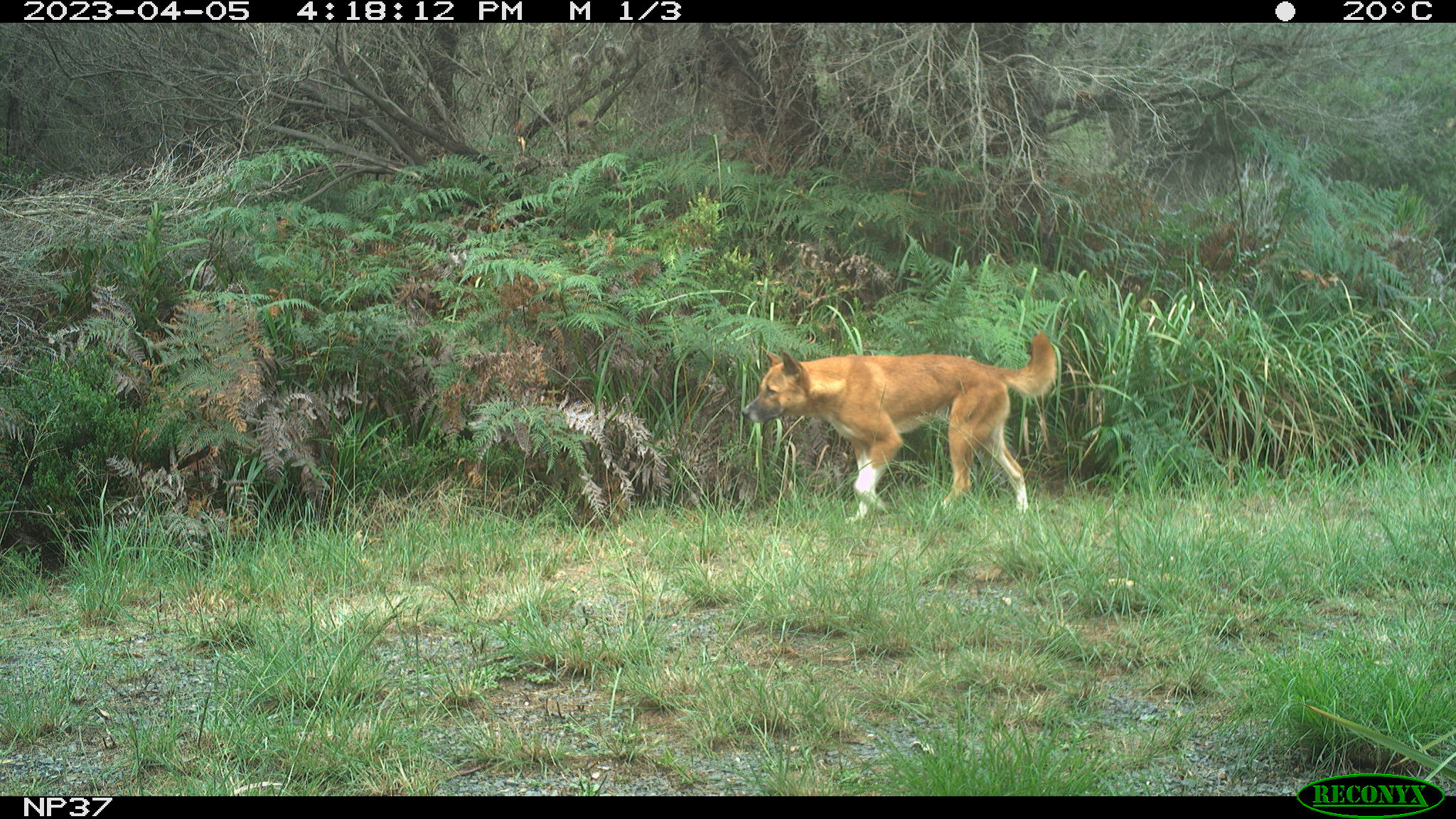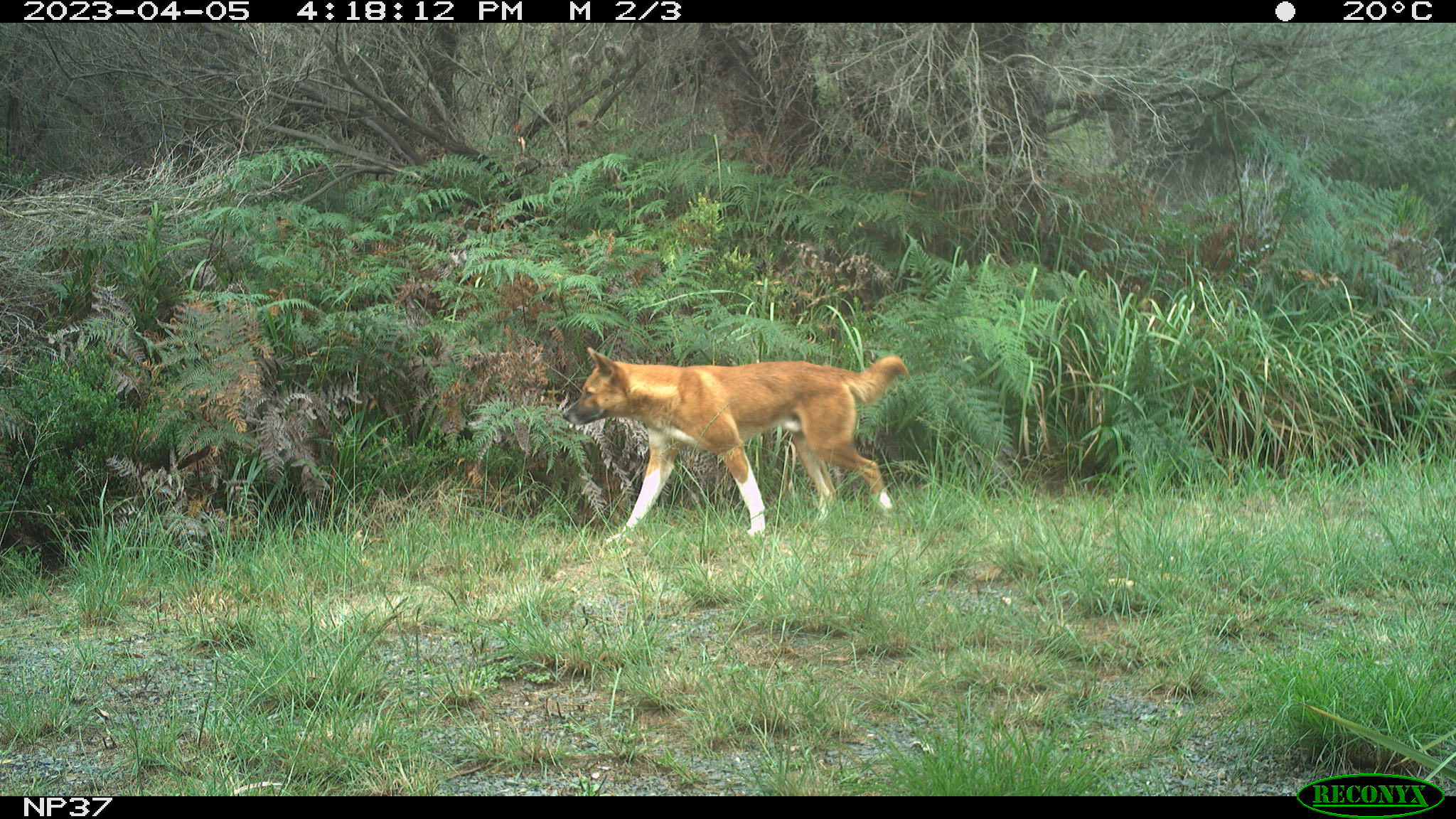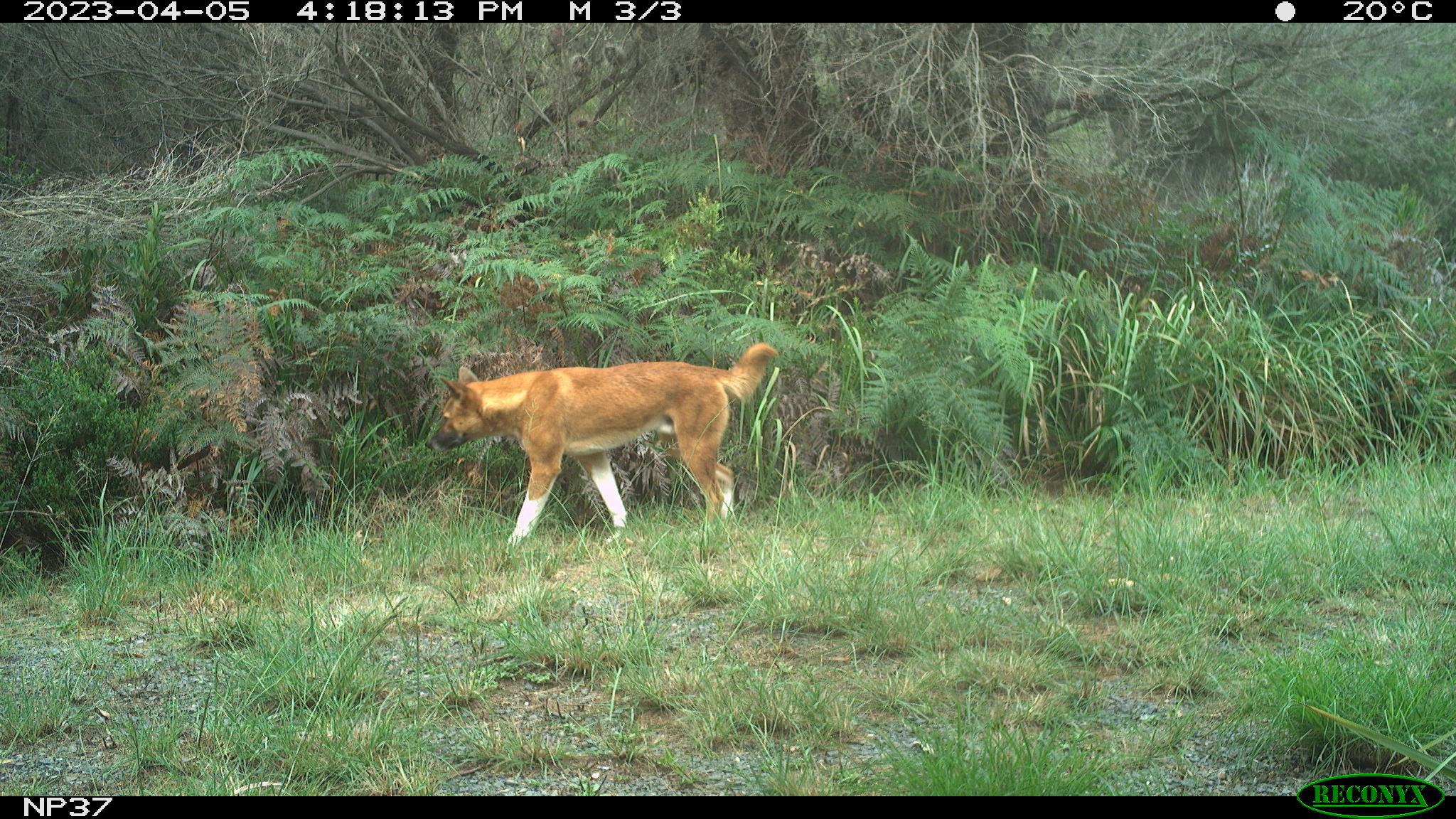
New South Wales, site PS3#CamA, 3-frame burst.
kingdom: Animalia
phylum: Chordata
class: Mammalia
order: Carnivora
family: Canidae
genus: Canis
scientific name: Canis familiaris dingo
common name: dingo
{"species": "dingo (Canis familiaris dingo)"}